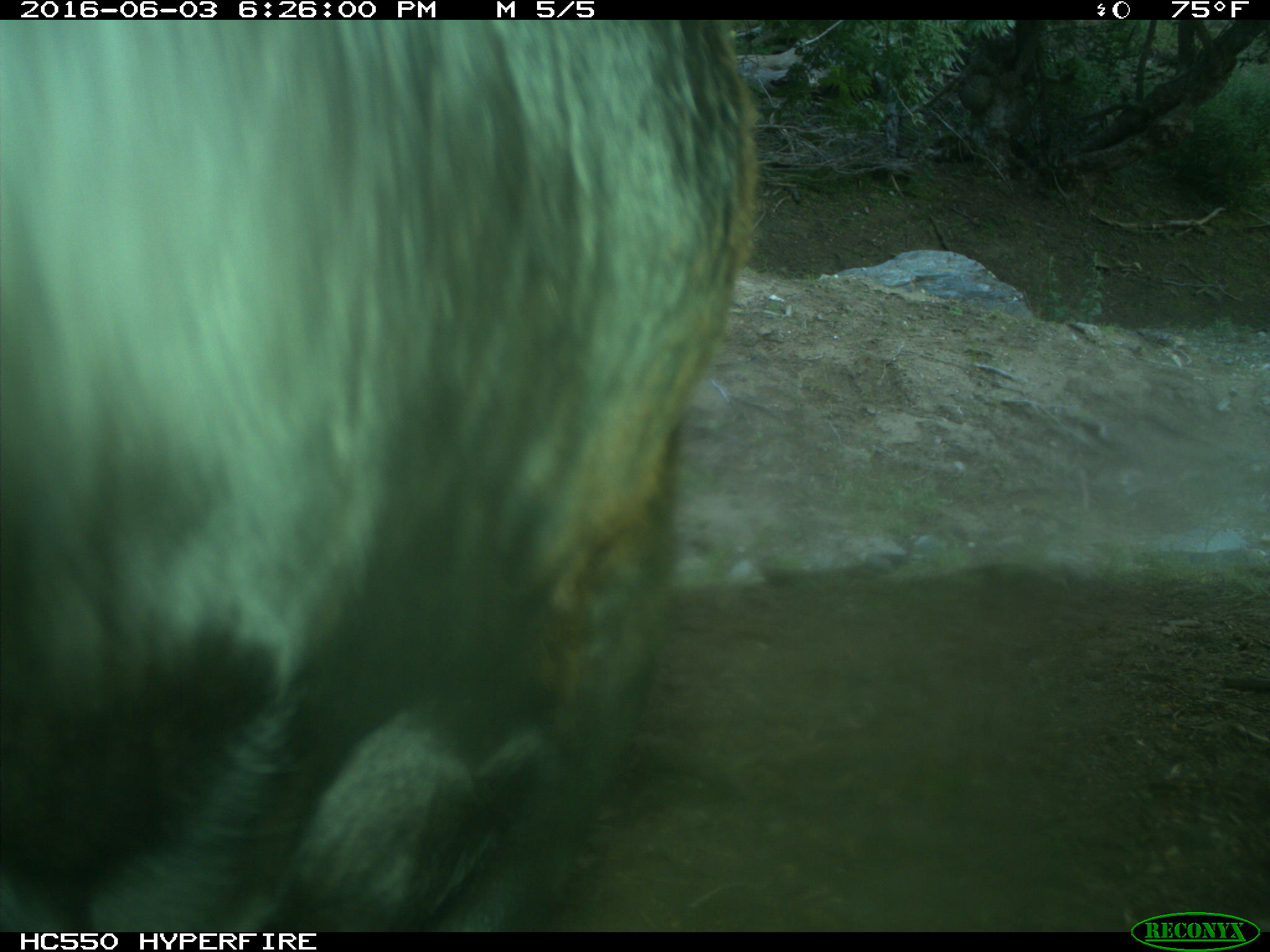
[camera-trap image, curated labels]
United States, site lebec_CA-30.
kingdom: Animalia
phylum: Chordata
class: Mammalia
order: Artiodactyla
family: Bovidae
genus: Bos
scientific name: Bos taurus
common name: domestic cow